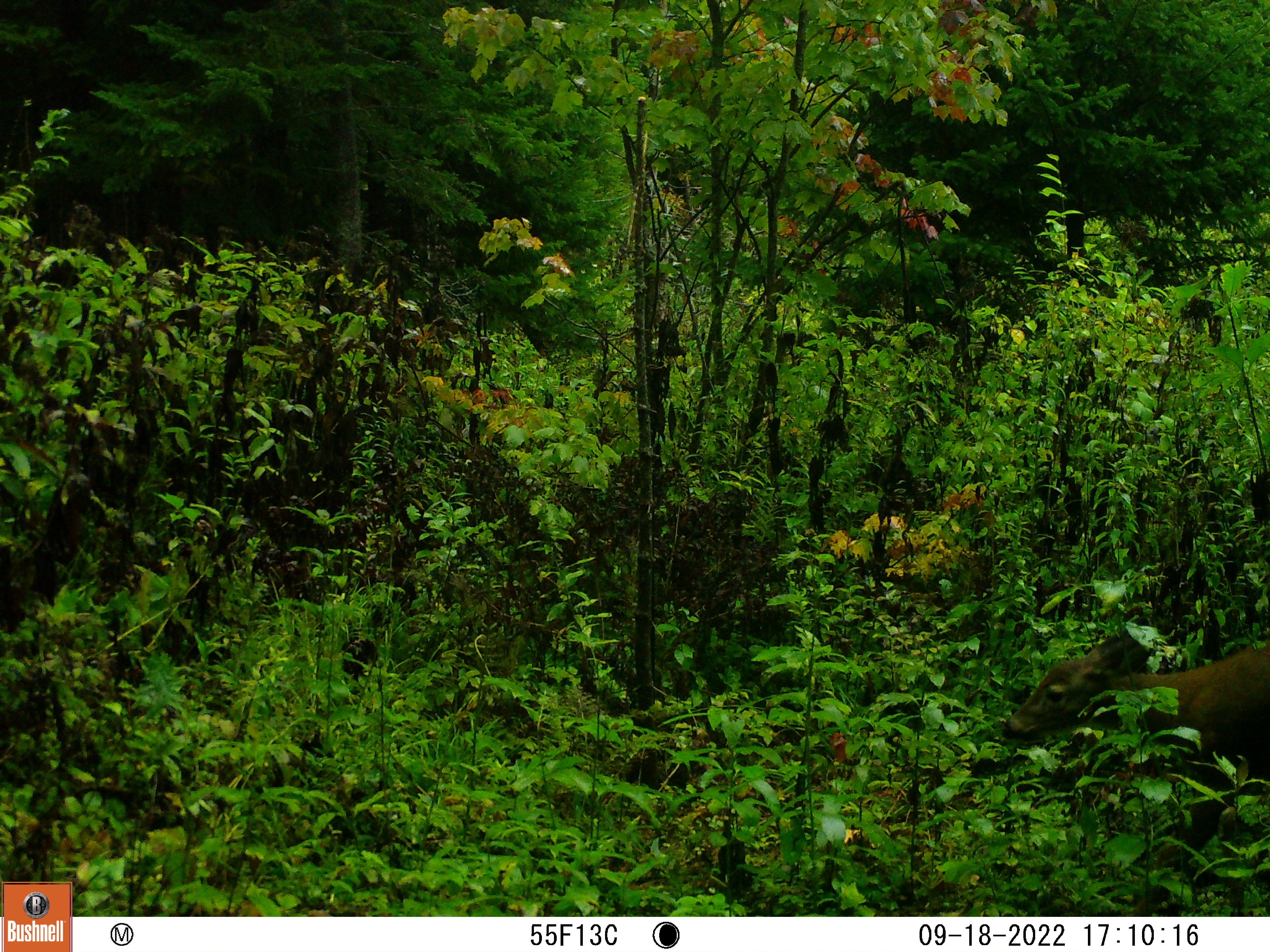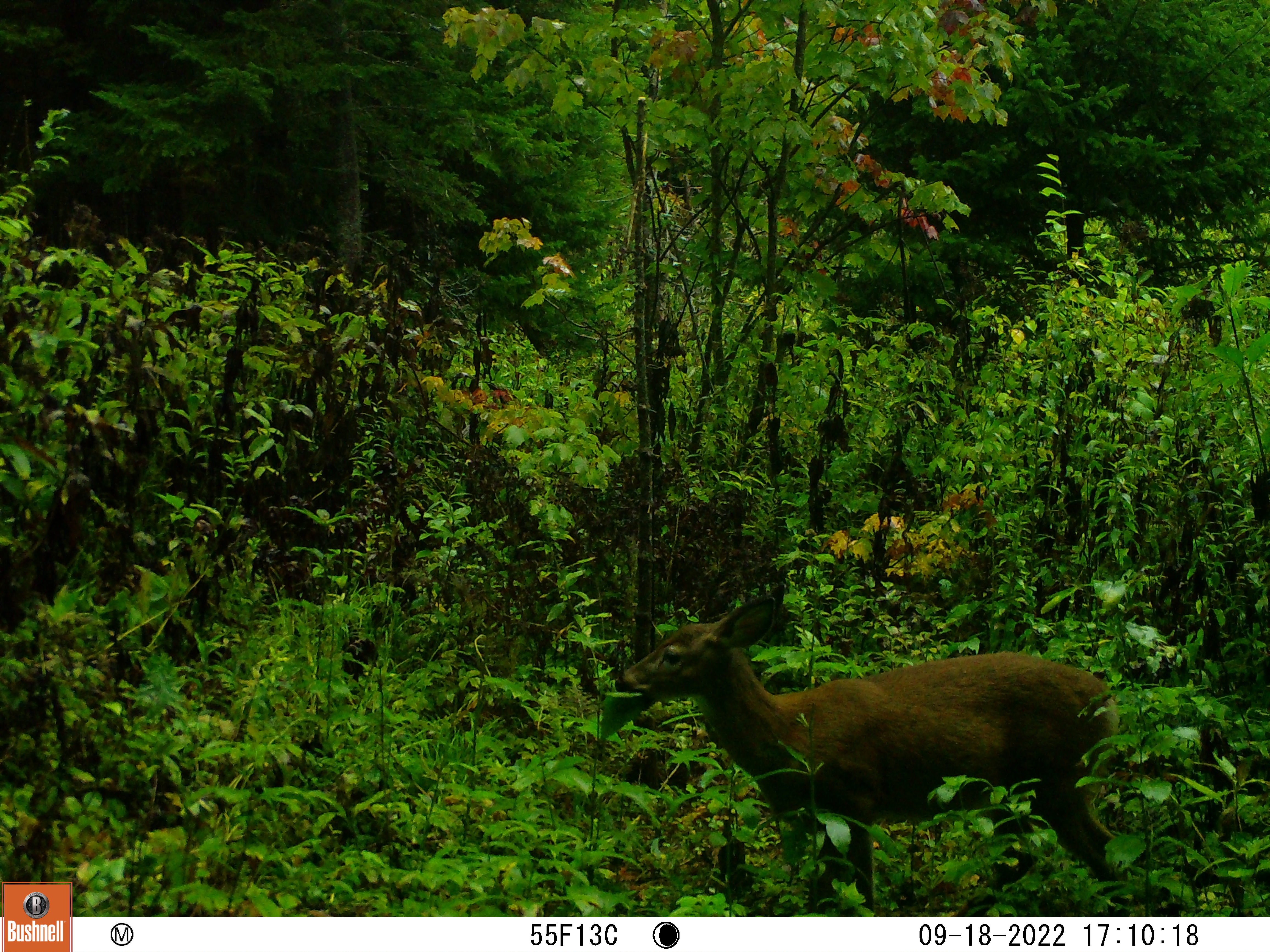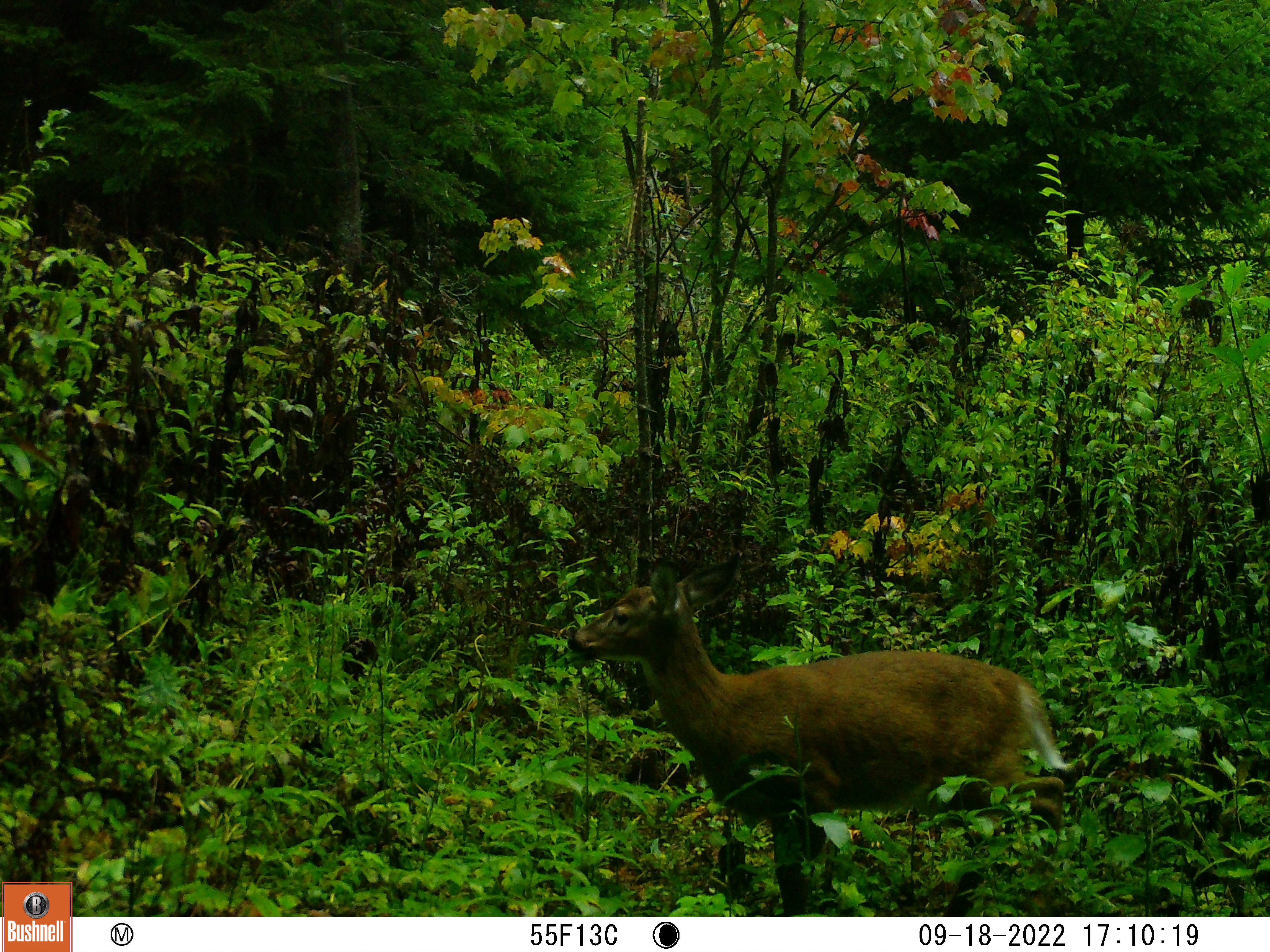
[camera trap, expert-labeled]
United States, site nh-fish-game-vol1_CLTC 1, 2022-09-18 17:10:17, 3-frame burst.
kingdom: Animalia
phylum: Chordata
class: Mammalia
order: Artiodactyla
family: Cervidae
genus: Odocoileus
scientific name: Odocoileus virginianus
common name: white-tailed deer